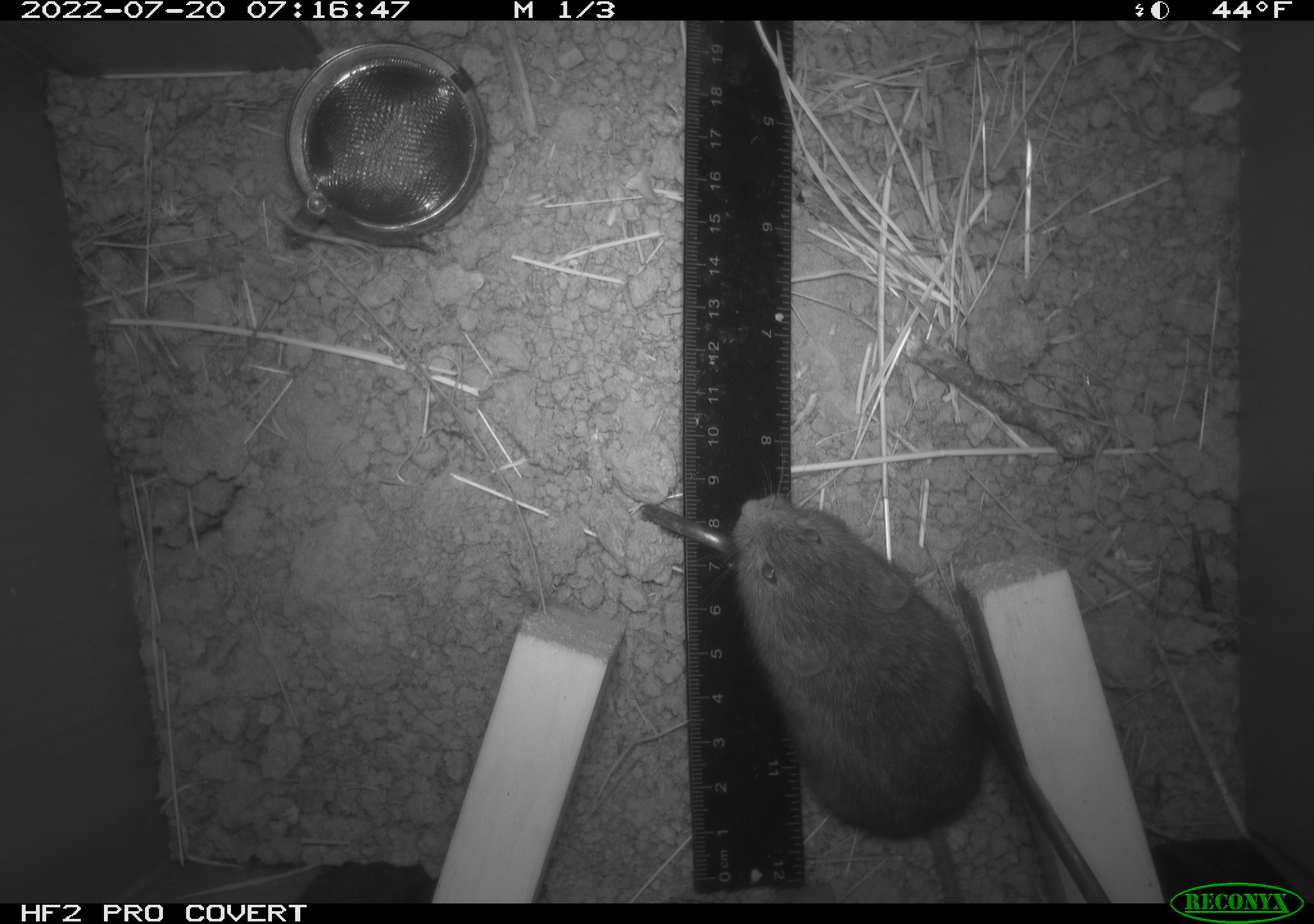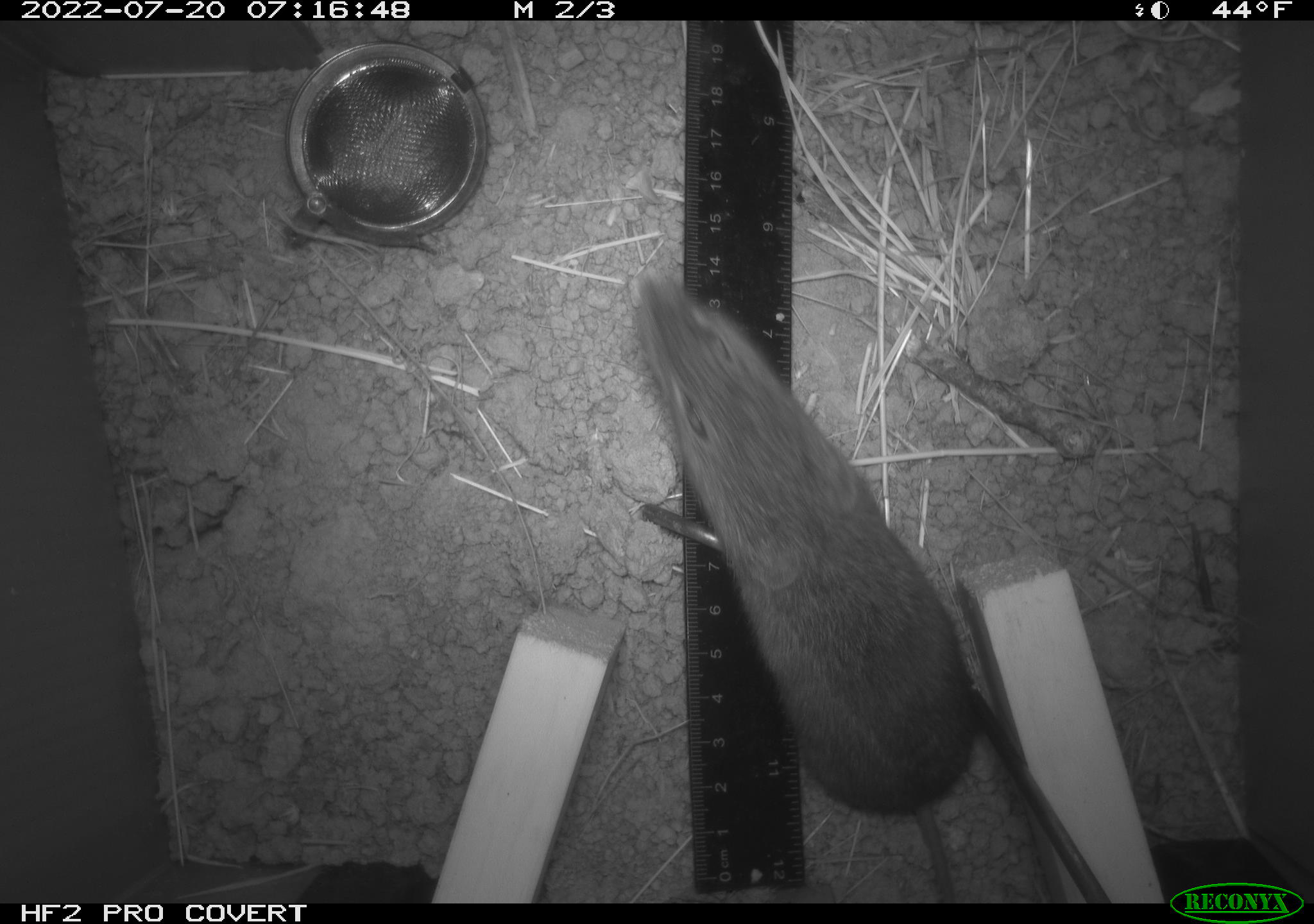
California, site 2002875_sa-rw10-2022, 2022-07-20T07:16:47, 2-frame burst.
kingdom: Animalia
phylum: Chordata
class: Mammalia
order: Rodentia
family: Cricetidae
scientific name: Arvicolinae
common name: voles, lemmings, and muskrats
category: arvicolinae subfamily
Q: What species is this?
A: Arvicolinae subfamily (voles, lemmings, and muskrats) (Arvicolinae).